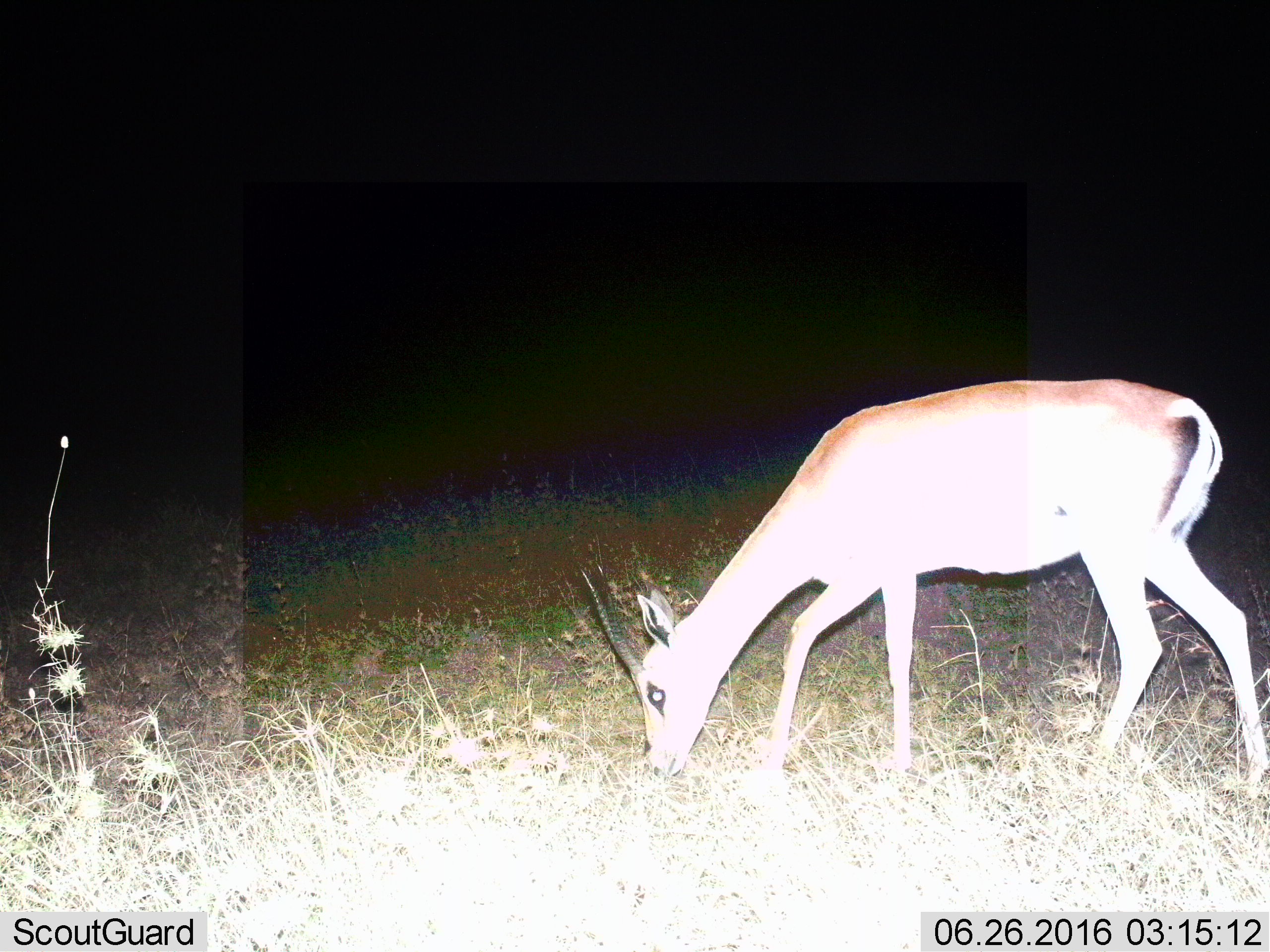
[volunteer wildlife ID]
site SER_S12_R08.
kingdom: Animalia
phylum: Chordata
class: Mammalia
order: Artiodactyla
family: Bovidae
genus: Nanger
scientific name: Nanger granti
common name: grant's gazelle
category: gazellegrants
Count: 1.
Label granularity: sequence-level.